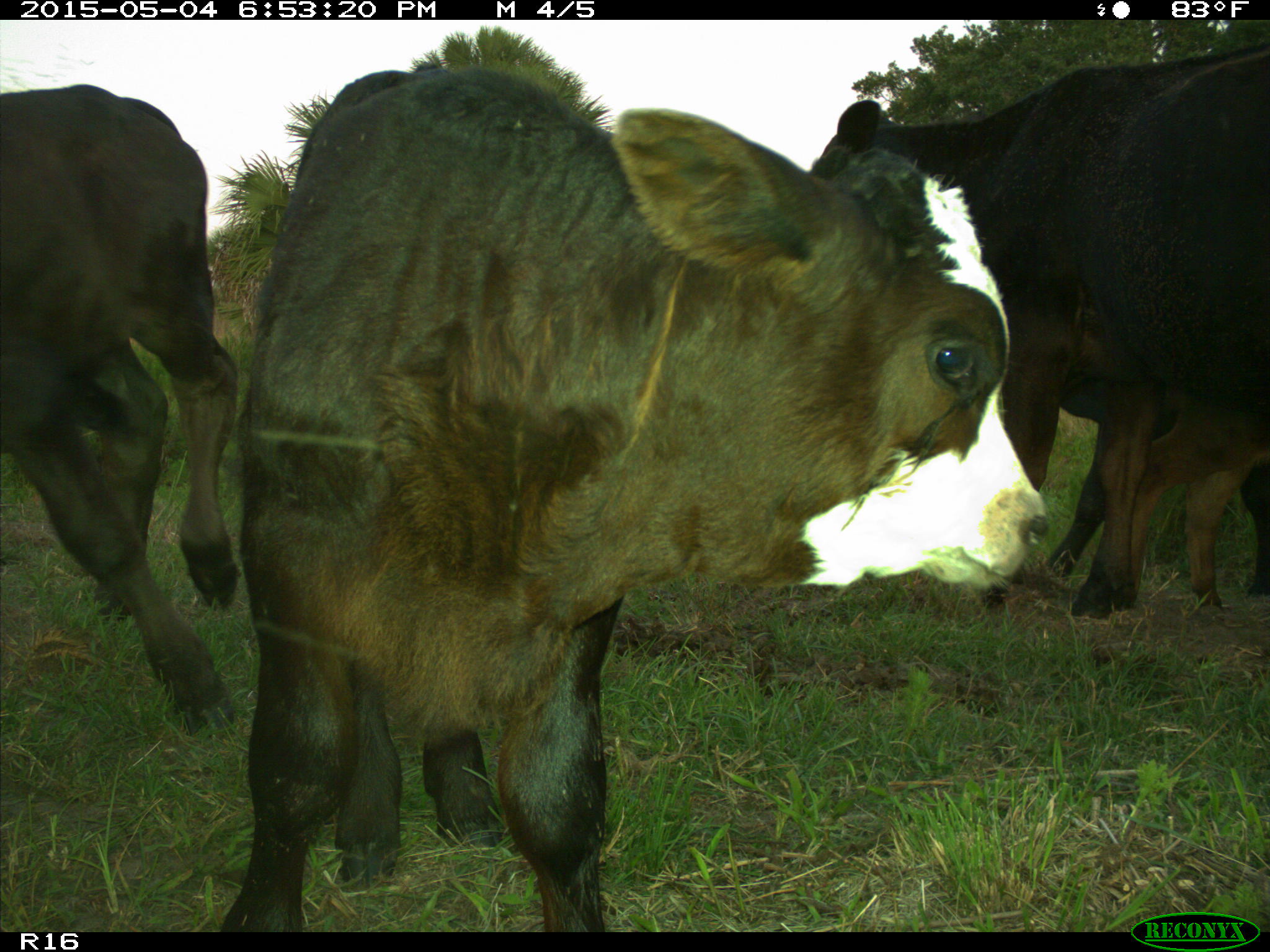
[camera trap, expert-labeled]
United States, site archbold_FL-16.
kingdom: Animalia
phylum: Chordata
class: Mammalia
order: Artiodactyla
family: Bovidae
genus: Bos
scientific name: Bos taurus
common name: domestic cow